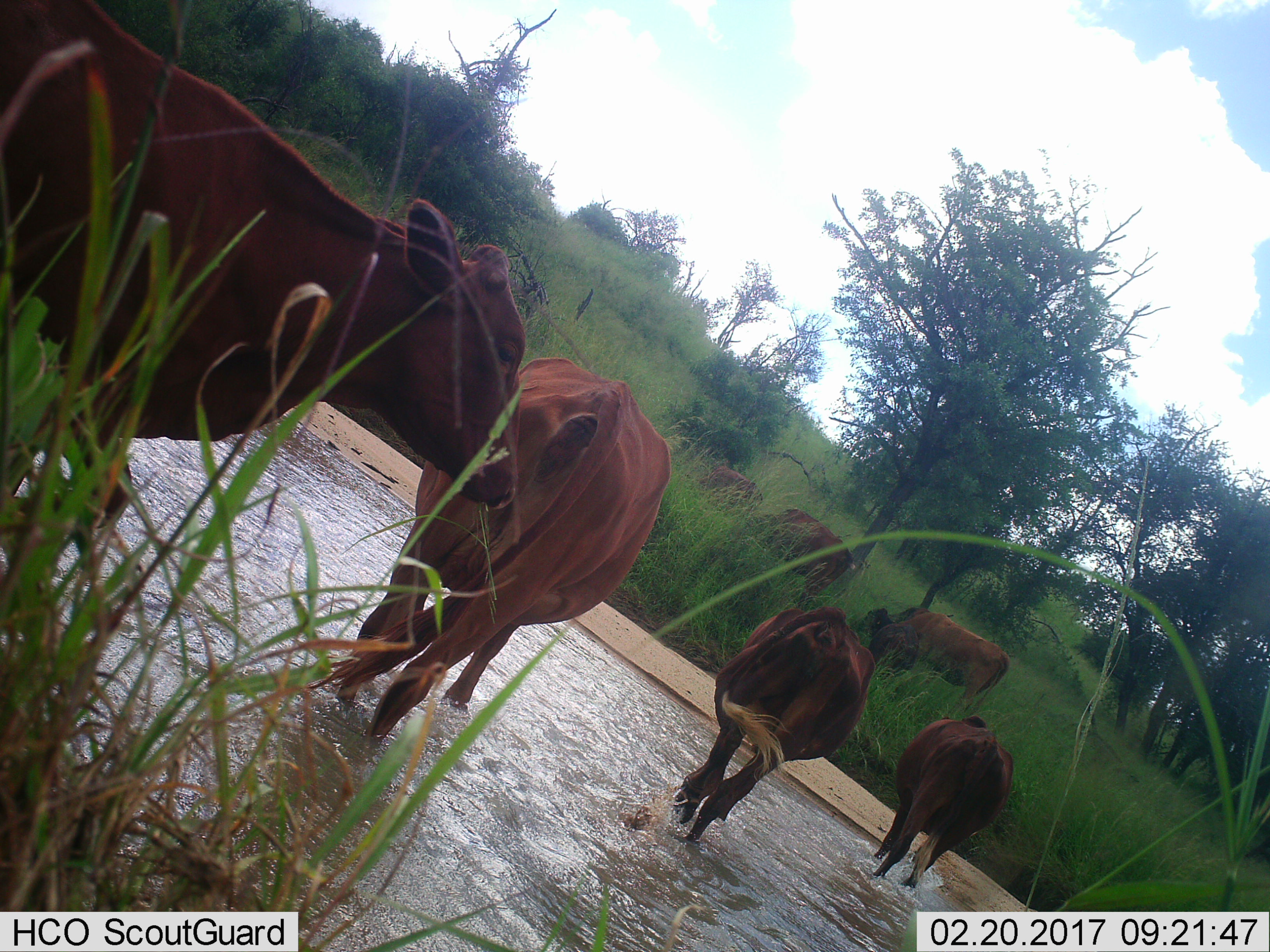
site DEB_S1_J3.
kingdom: Animalia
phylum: Chordata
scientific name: Vertebrata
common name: domestic animal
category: domesticanimal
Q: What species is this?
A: Domesticanimal (domestic animal) (Vertebrata).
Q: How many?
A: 7.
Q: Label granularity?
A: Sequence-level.